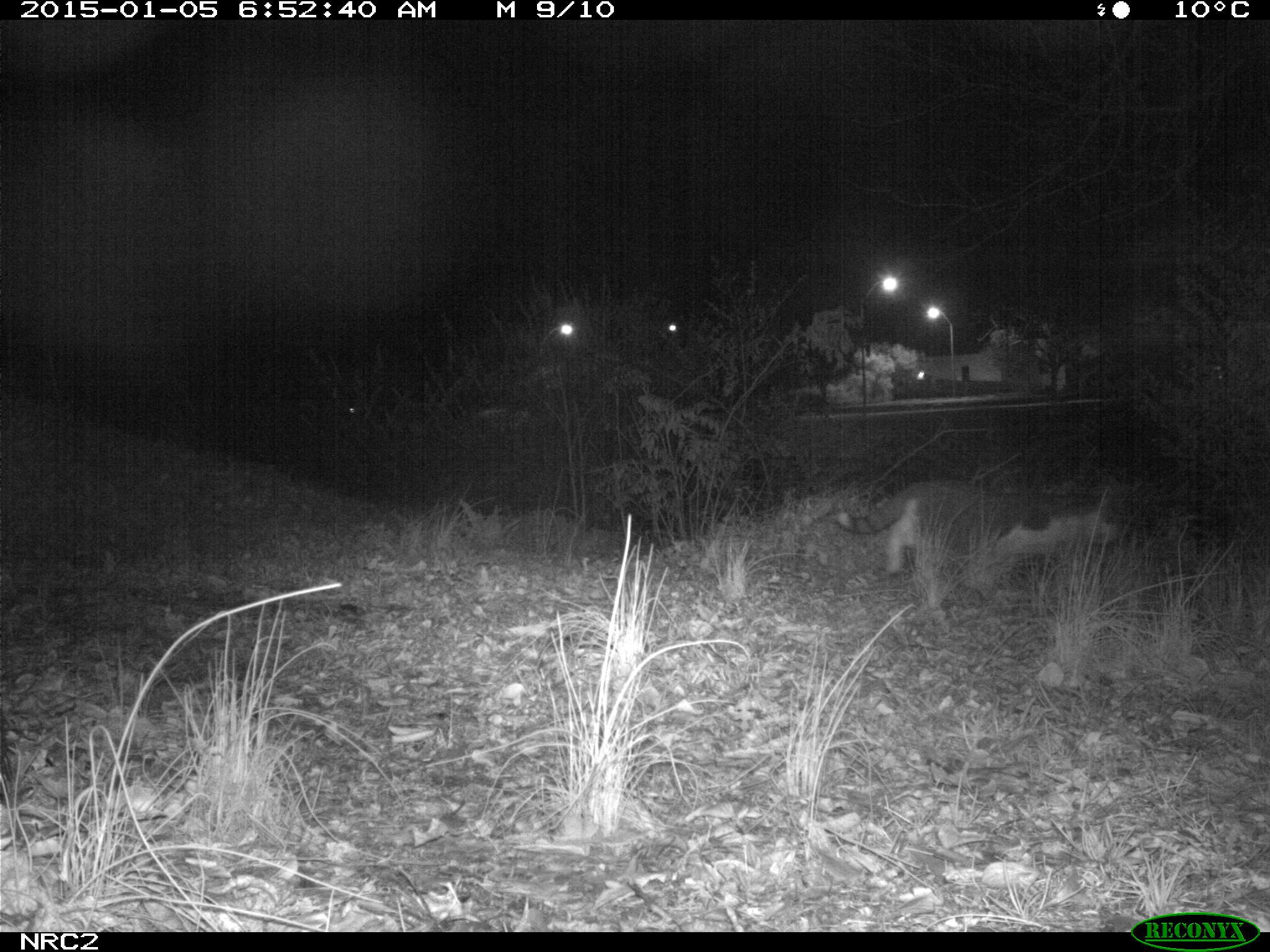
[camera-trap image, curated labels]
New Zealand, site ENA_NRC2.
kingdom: Animalia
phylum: Chordata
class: Mammalia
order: Carnivora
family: Felidae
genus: Felis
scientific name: Felis catus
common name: domestic cat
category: cat